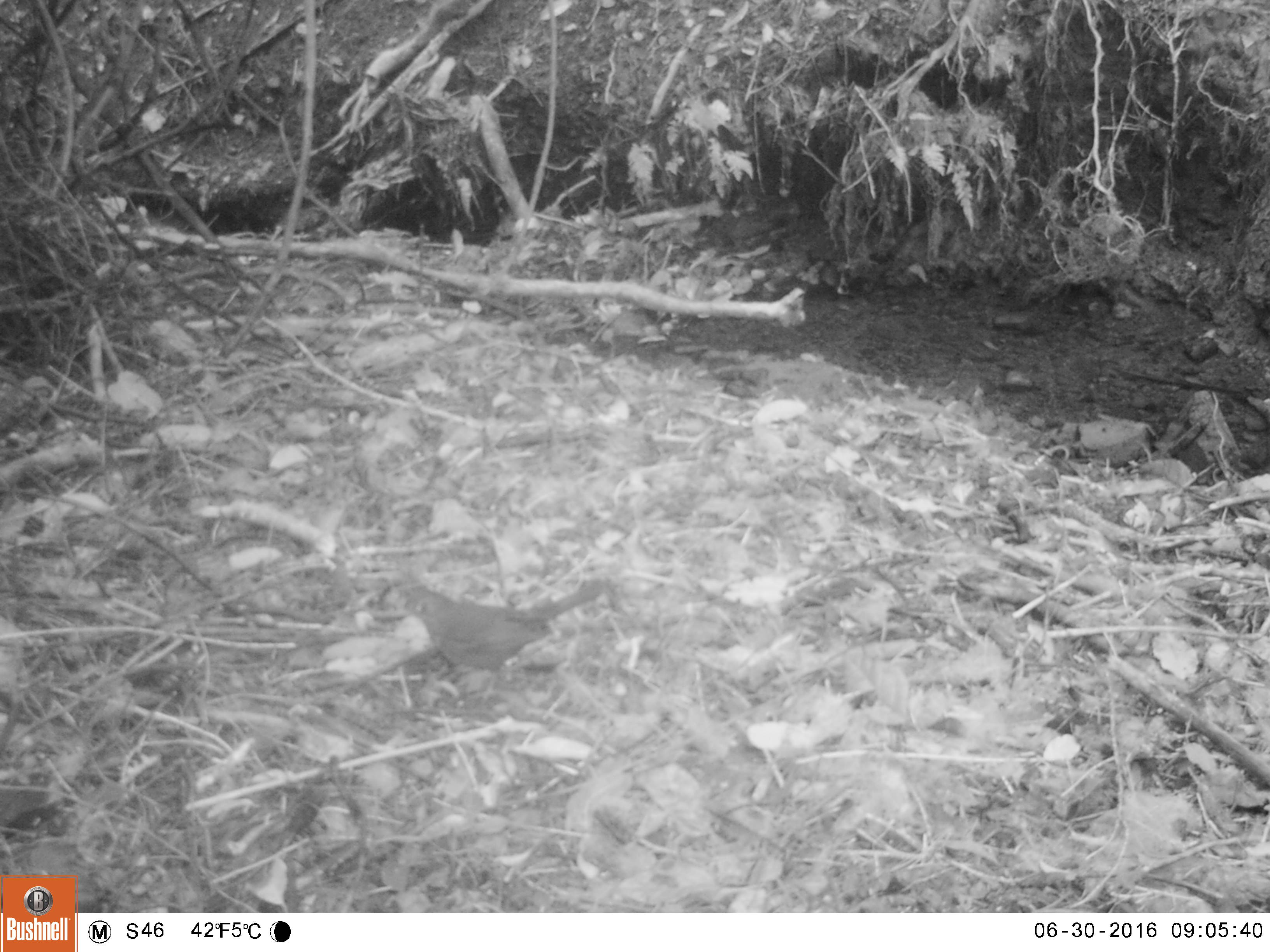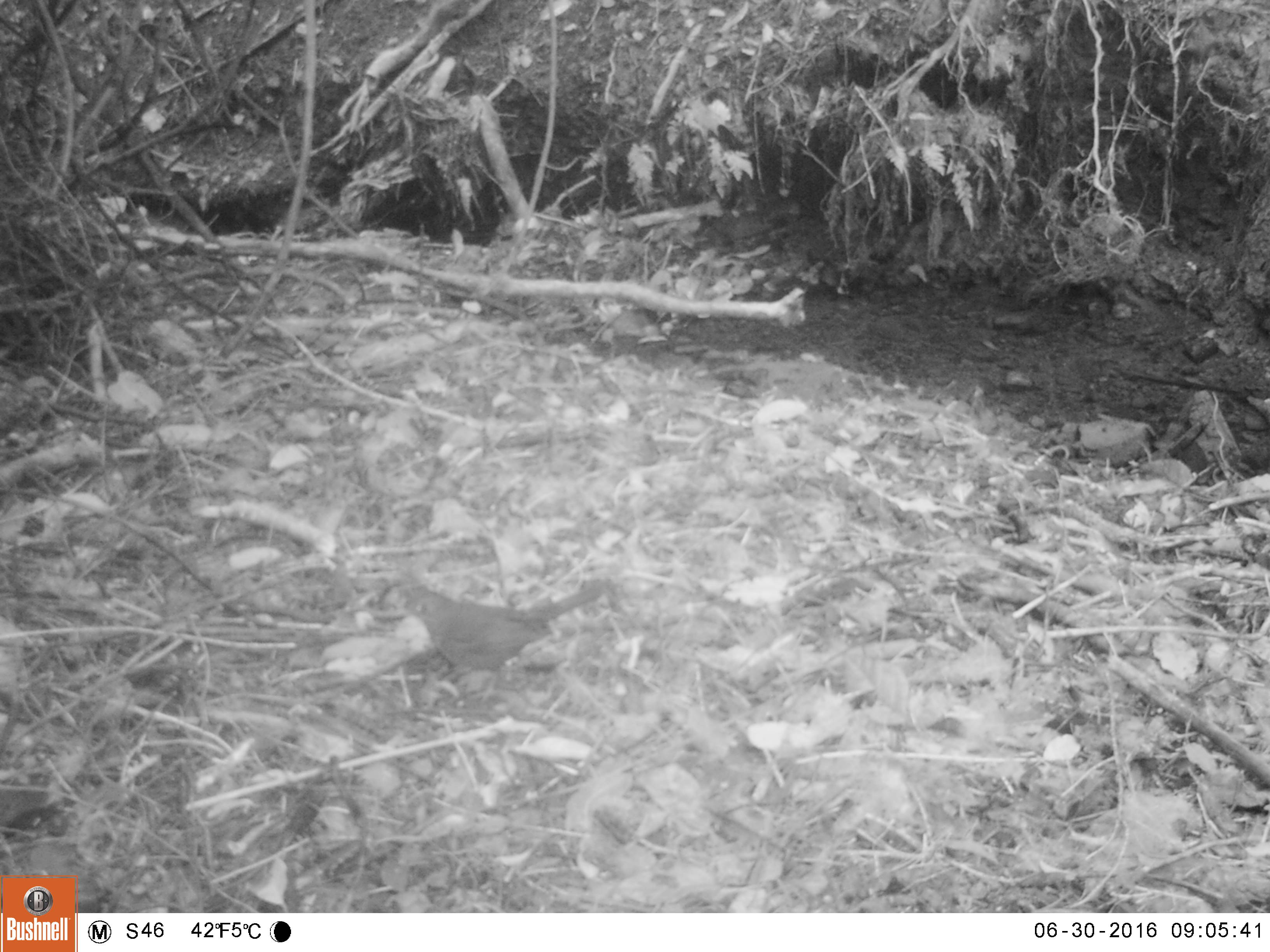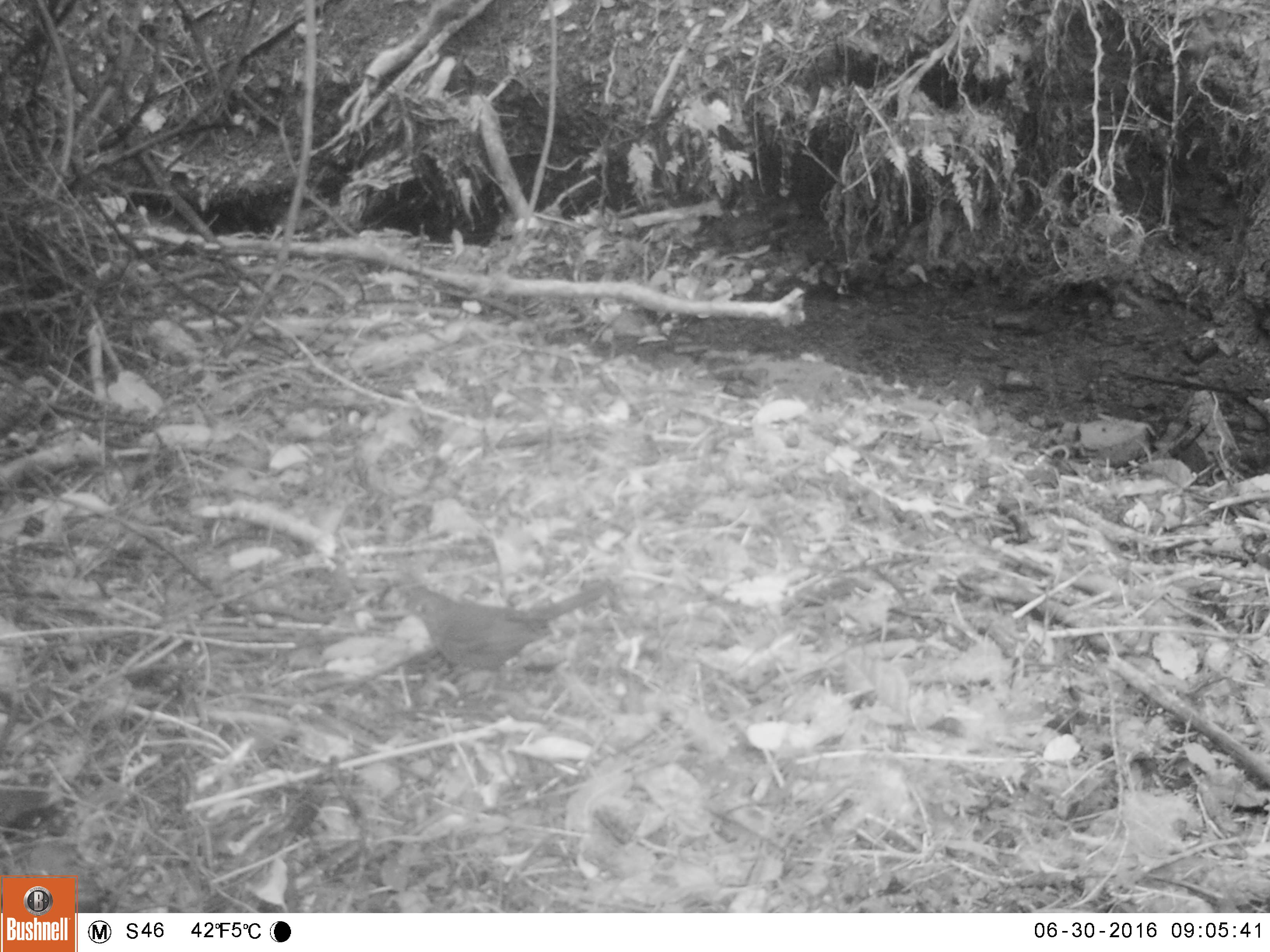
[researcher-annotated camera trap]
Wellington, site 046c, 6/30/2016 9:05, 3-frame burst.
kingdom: Animalia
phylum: Chordata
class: Aves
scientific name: Aves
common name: bird